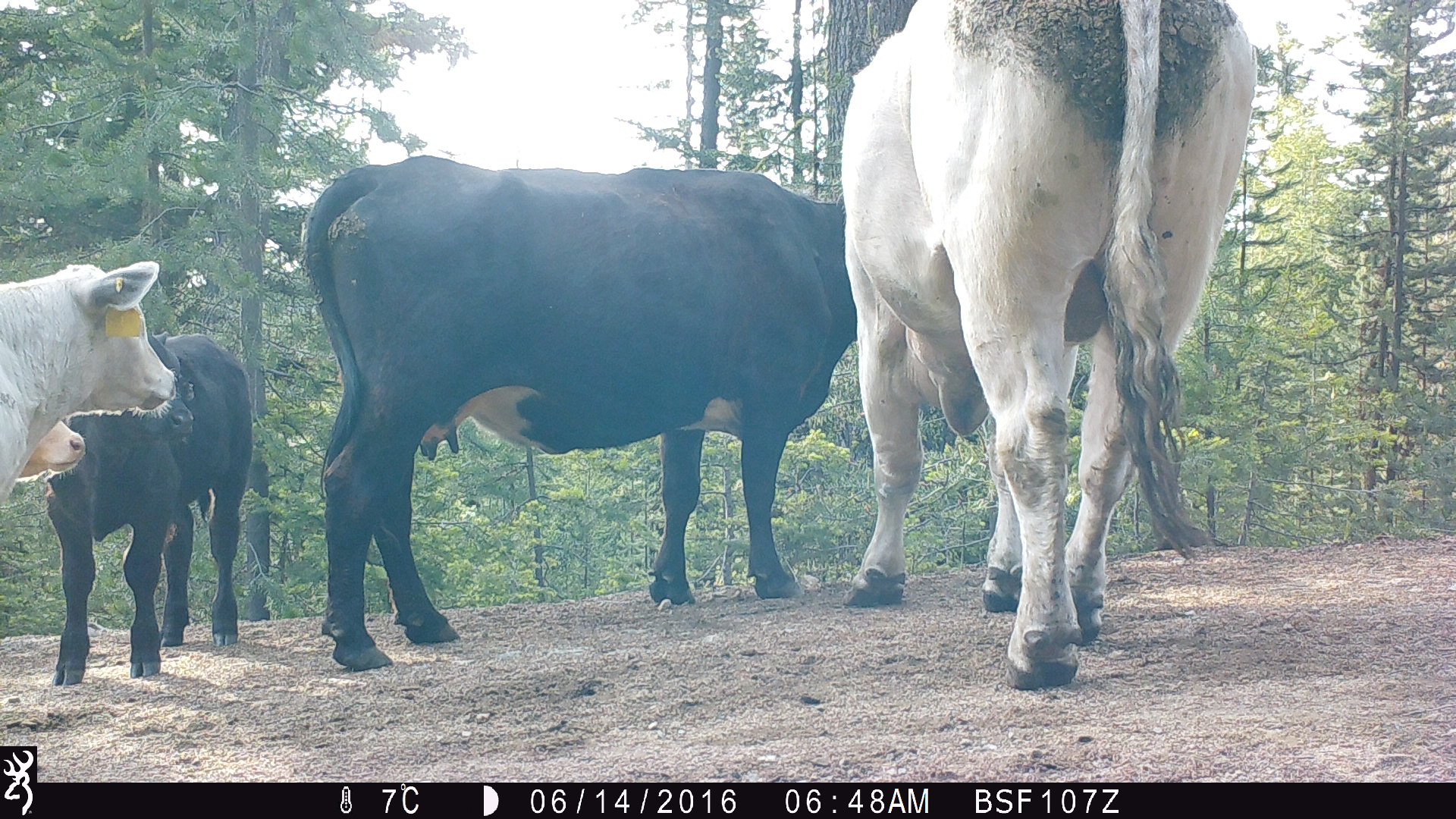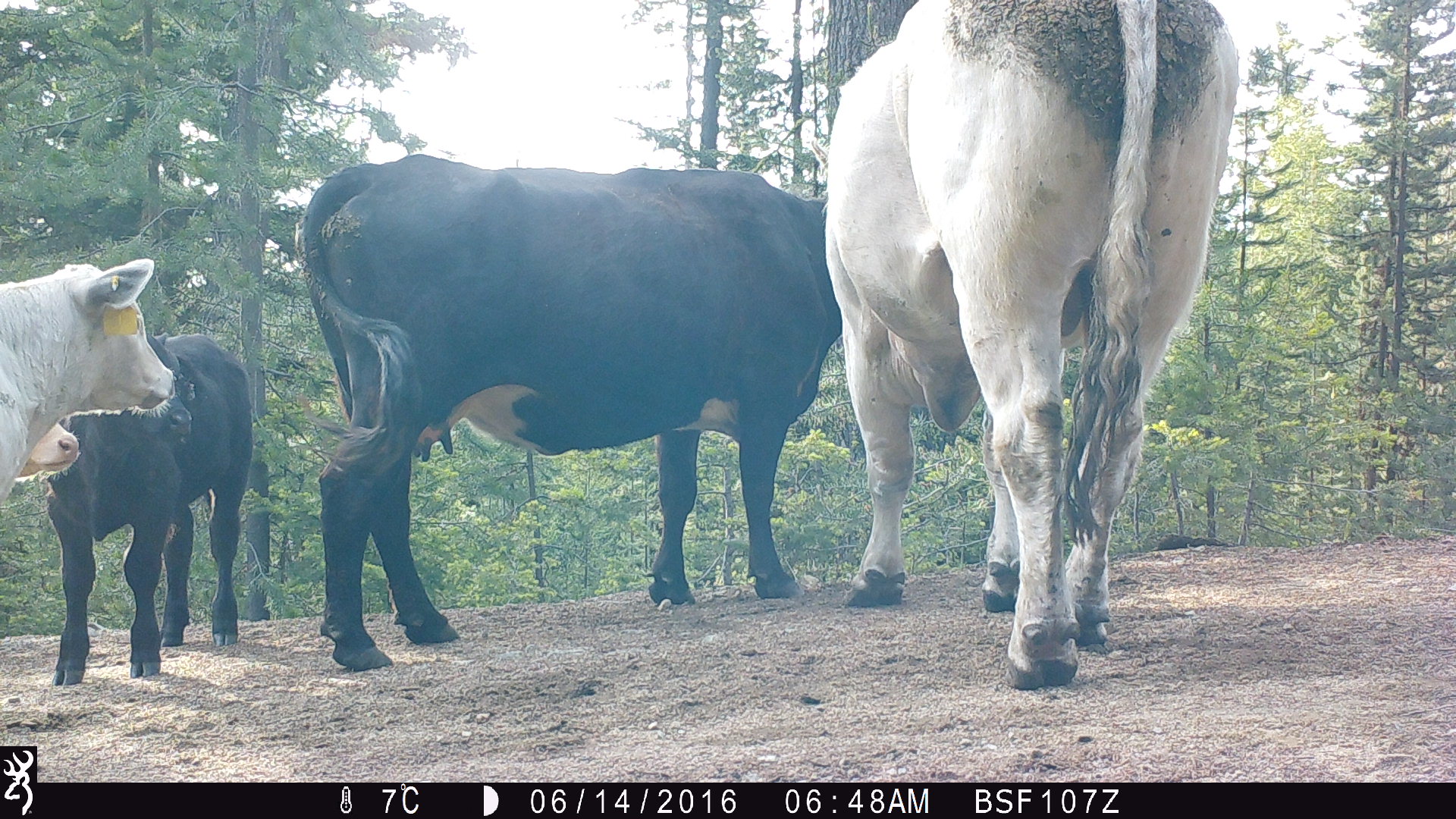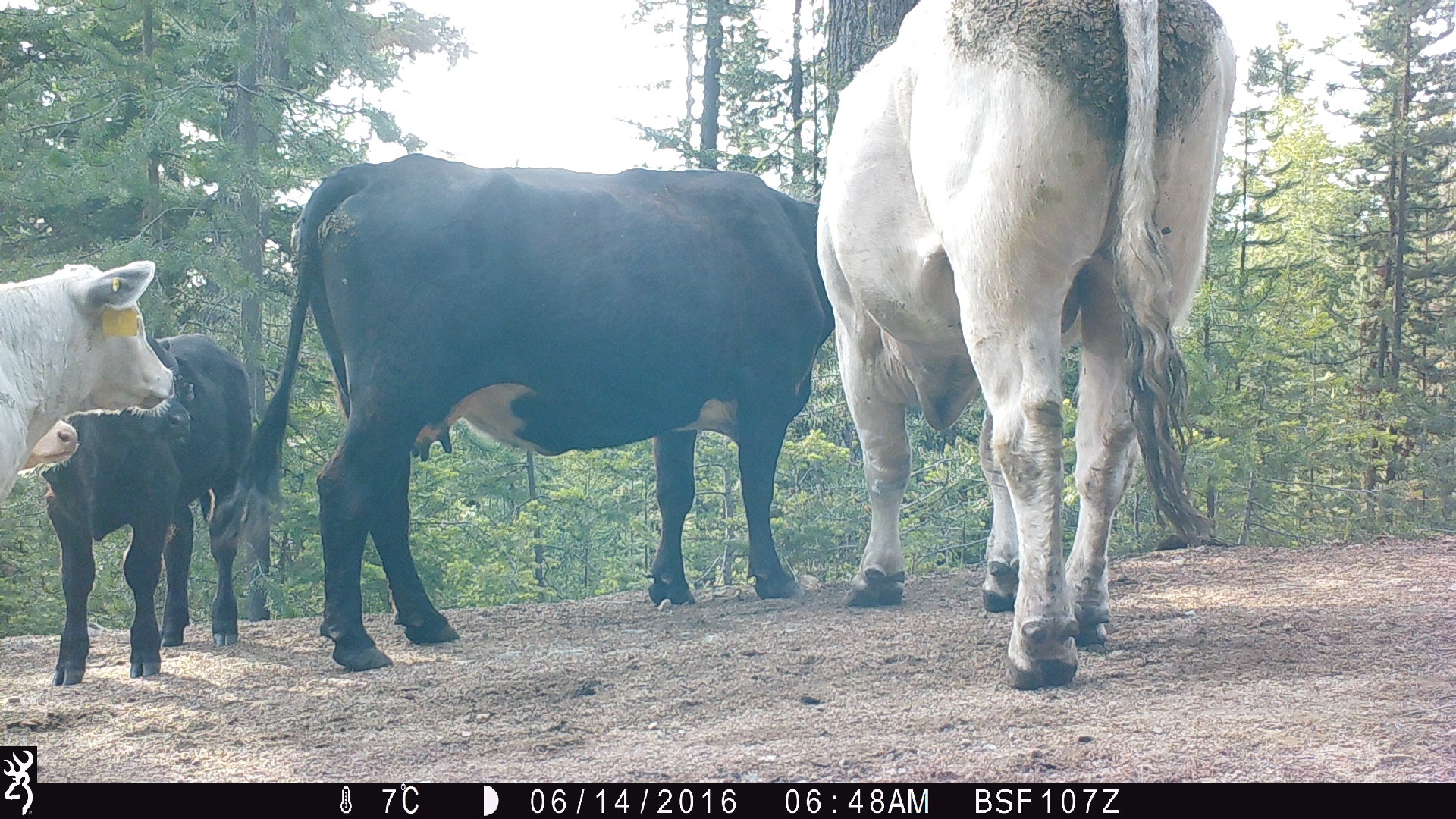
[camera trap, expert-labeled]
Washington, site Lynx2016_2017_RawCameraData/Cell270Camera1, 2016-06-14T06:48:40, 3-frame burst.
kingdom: Animalia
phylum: Chordata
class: Mammalia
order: Artiodactyla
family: Bovidae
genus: Bos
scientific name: Bos taurus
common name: domestic cattle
Domestic cattle (Bos taurus). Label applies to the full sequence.